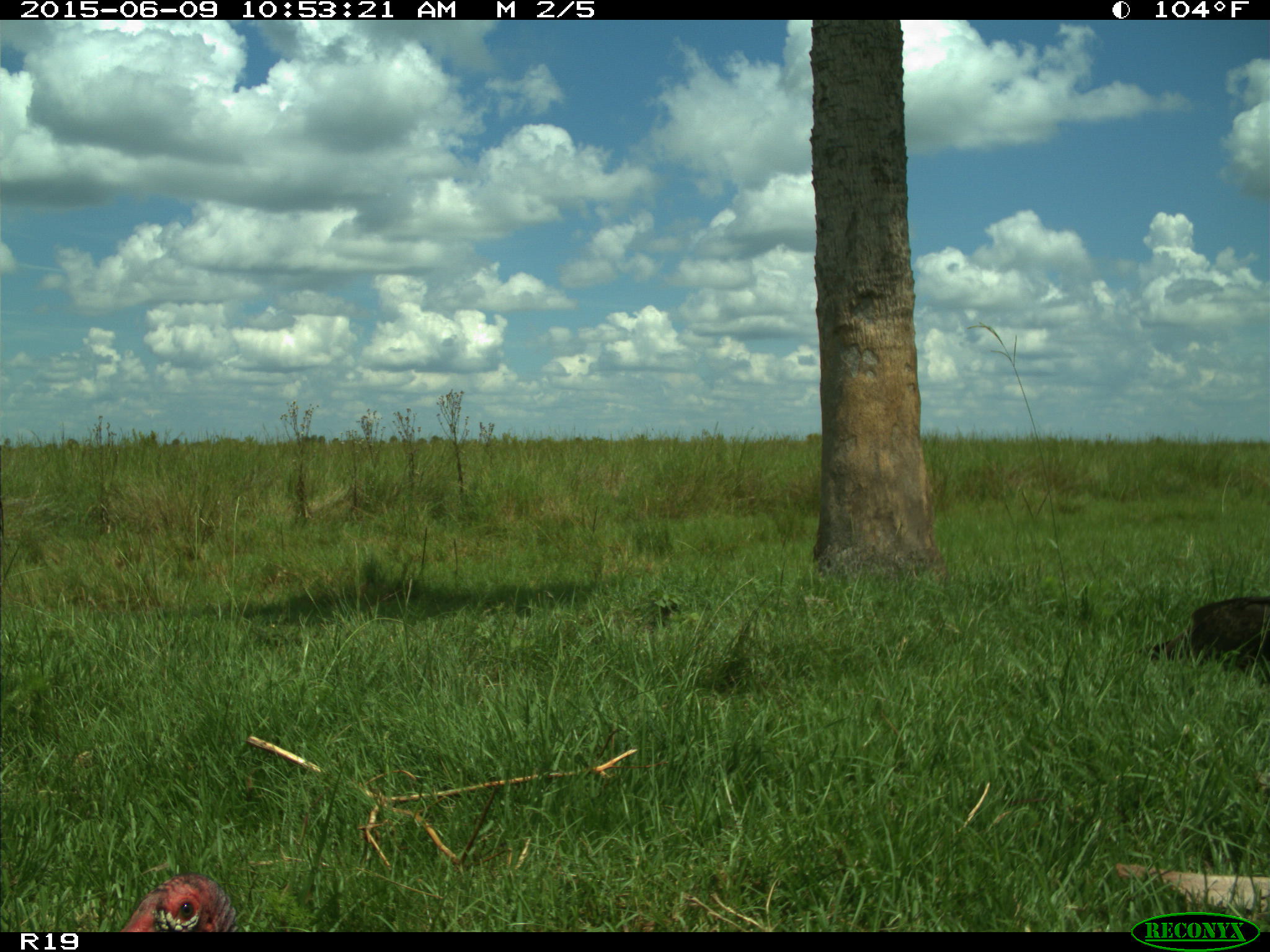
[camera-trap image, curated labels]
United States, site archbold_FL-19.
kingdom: Animalia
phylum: Chordata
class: Aves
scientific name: Aves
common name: birds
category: unidentified bird